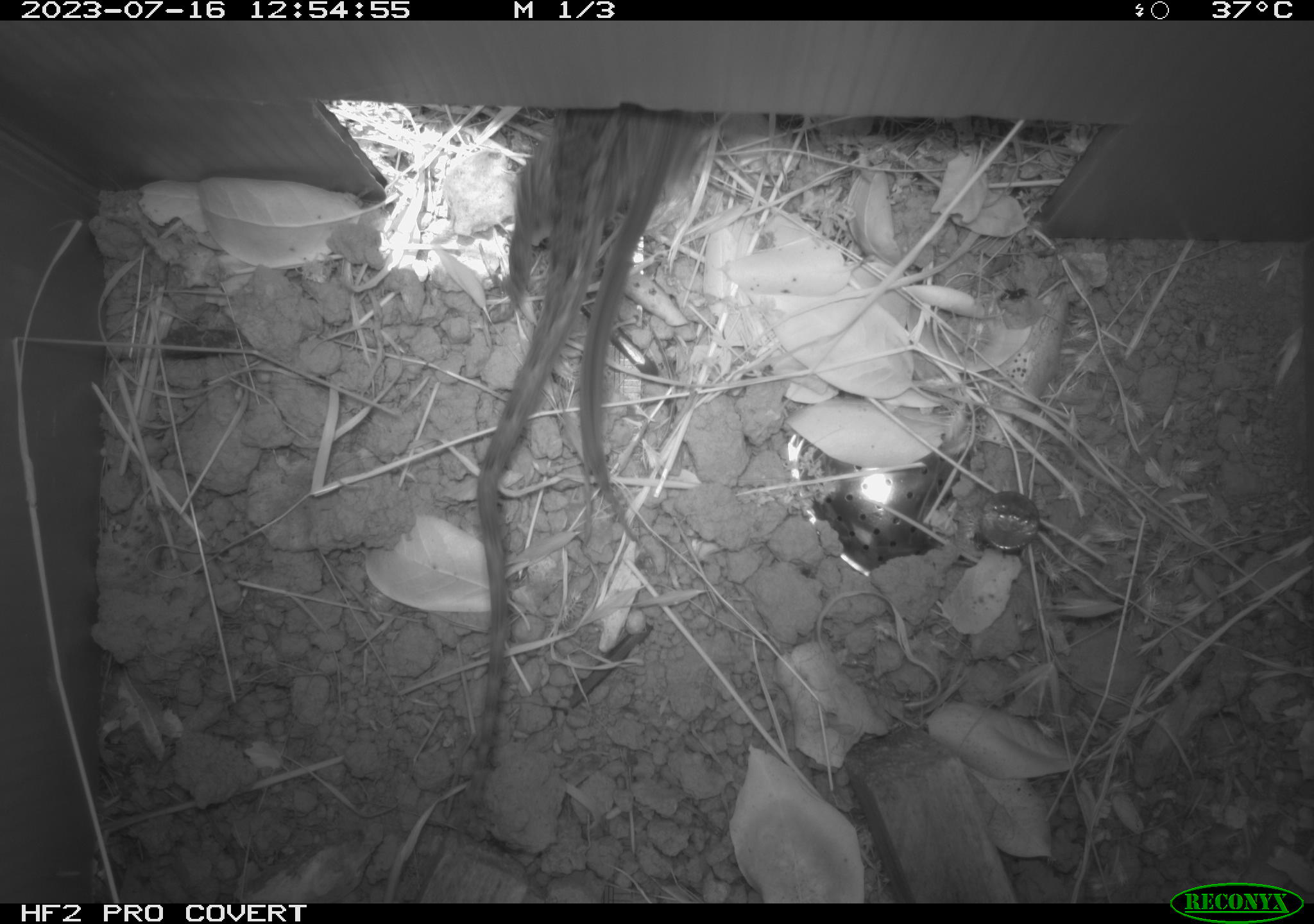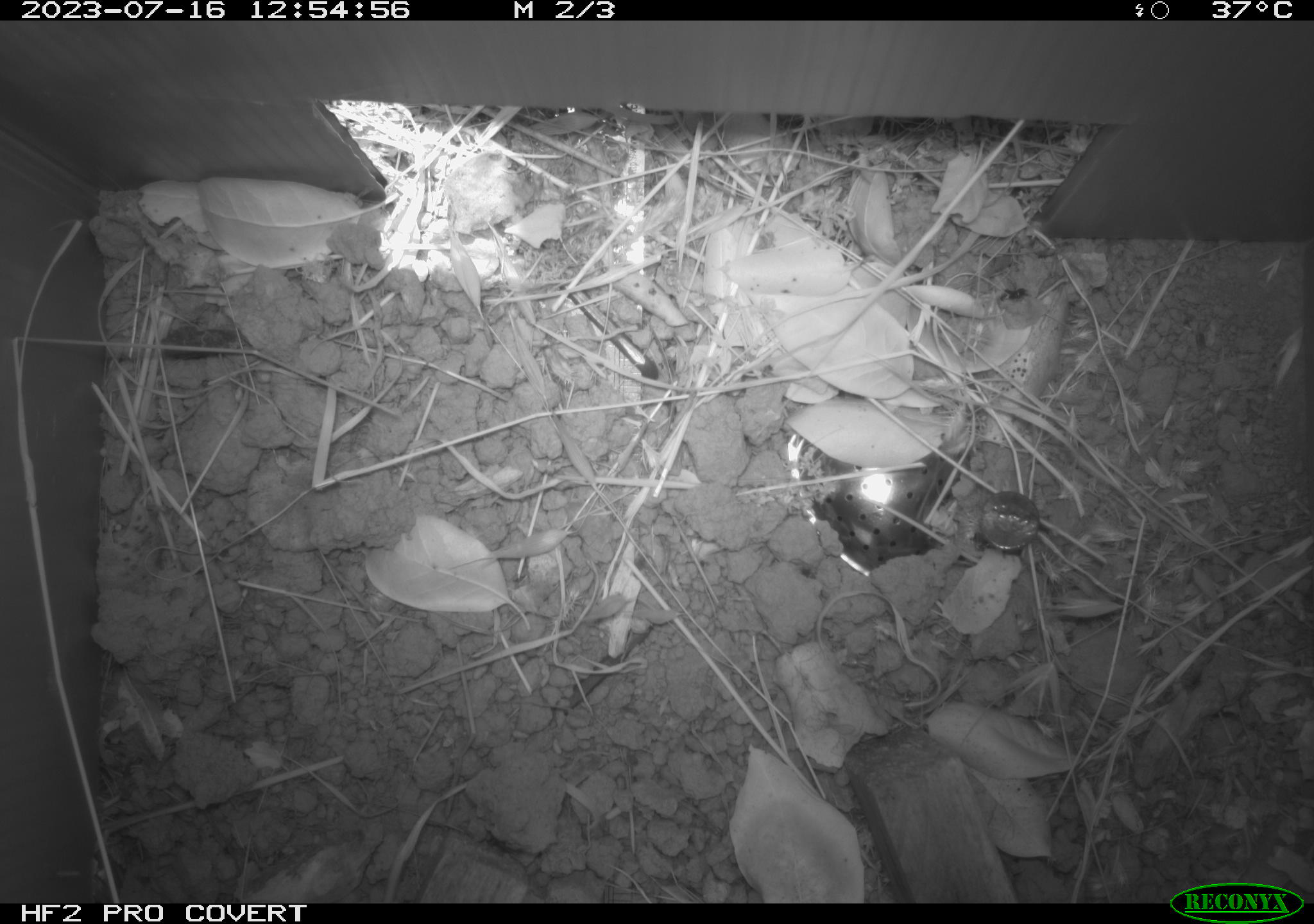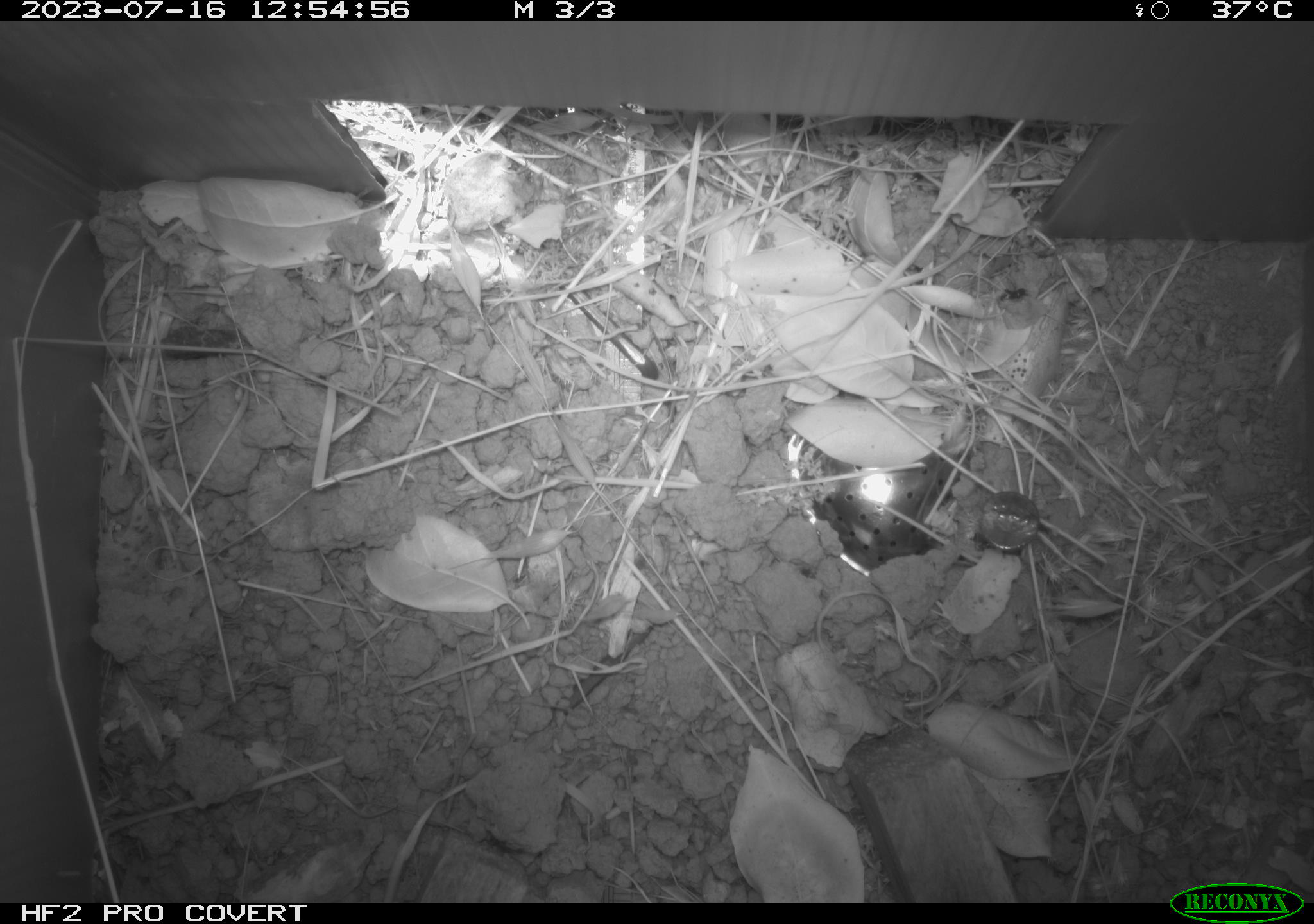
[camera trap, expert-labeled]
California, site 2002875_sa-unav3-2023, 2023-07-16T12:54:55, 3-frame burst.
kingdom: Animalia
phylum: Chordata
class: Reptilia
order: Squamata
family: Phrynosomatidae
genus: Sceloporus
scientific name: Sceloporus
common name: spiny lizards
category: sceloporus species